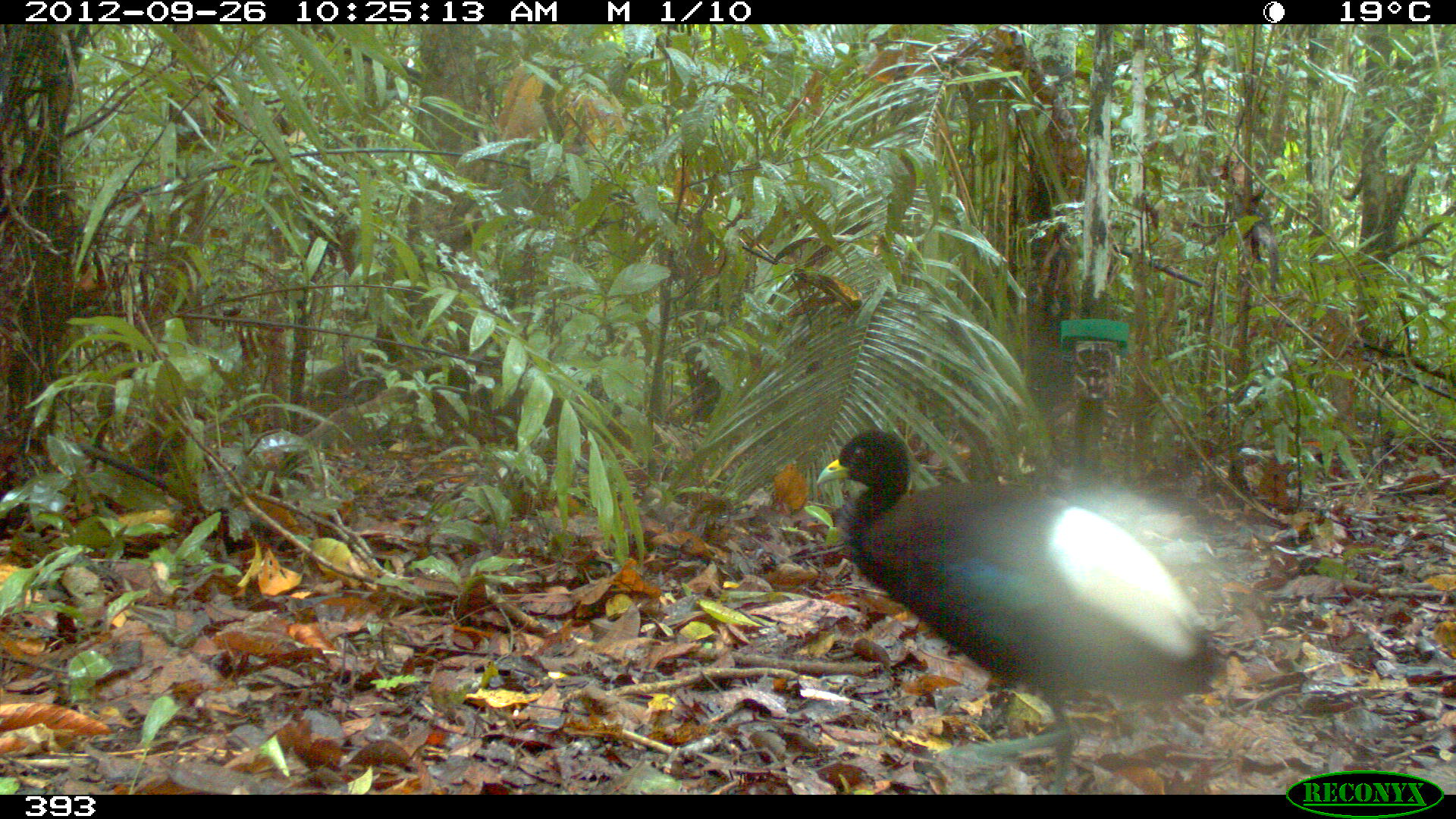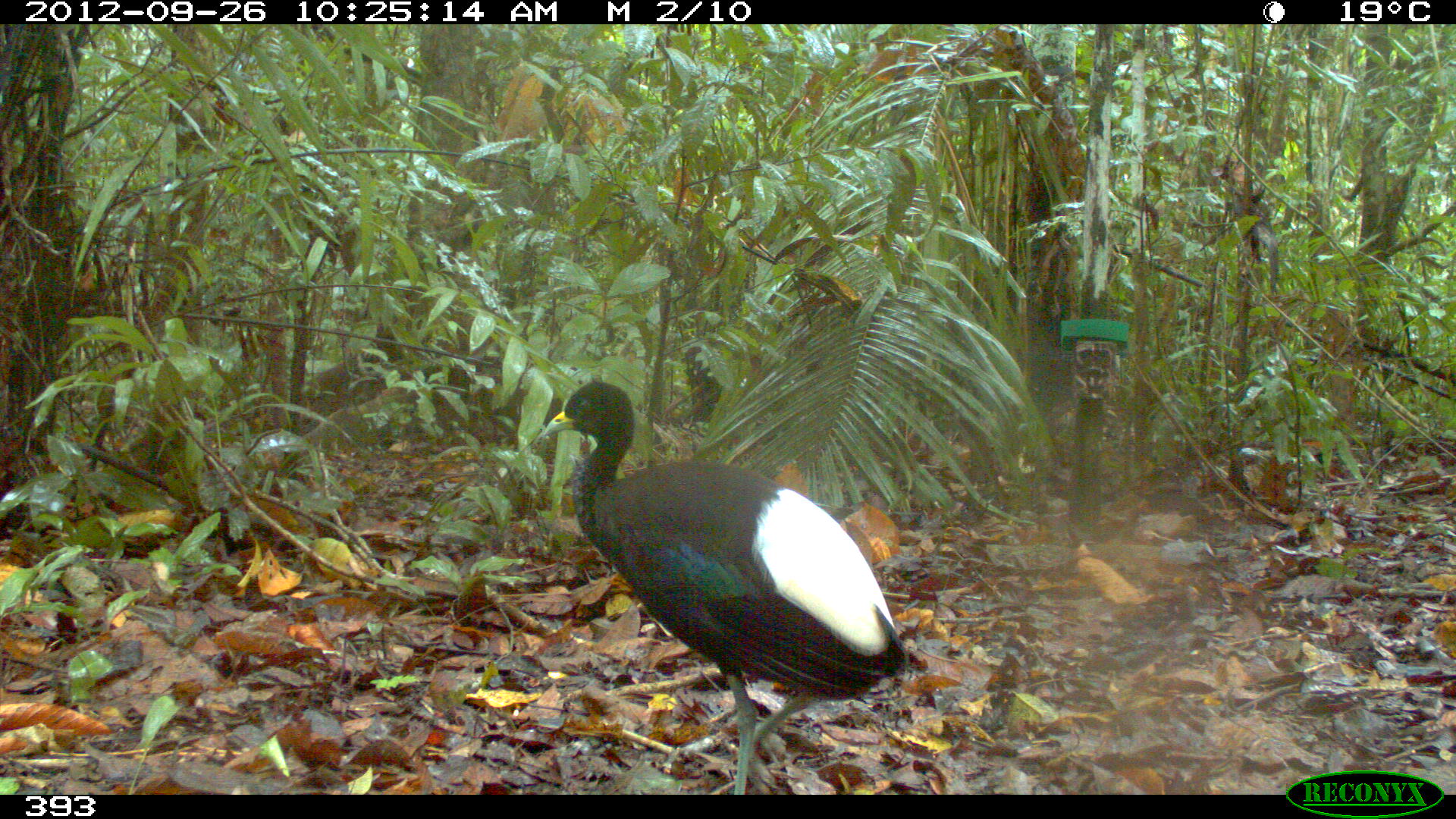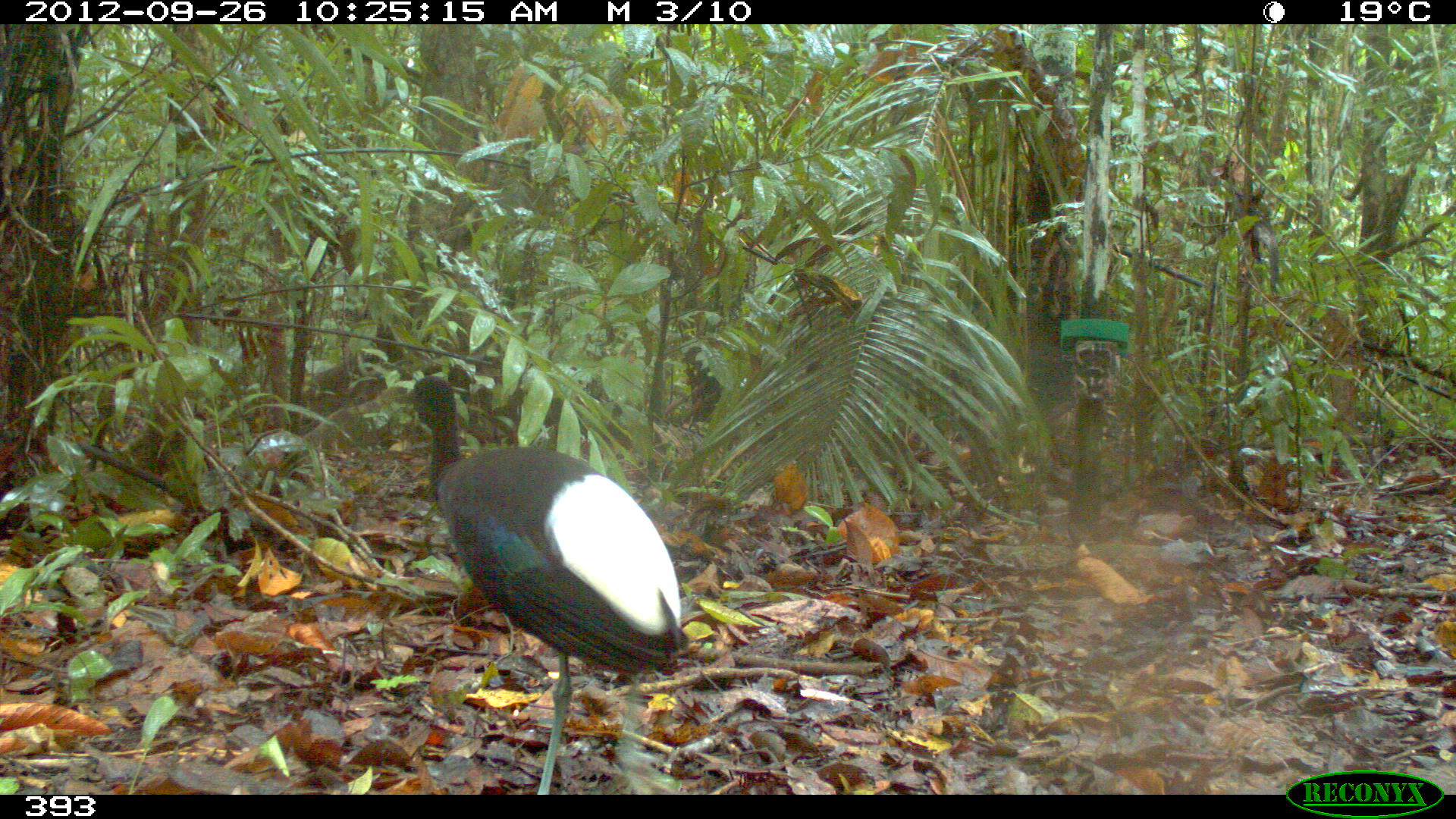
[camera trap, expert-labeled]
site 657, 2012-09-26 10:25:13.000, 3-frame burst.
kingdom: Animalia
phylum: Chordata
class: Aves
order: Gruiformes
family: Psophiidae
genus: Psophia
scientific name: Psophia leucoptera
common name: pale-winged trumpeter